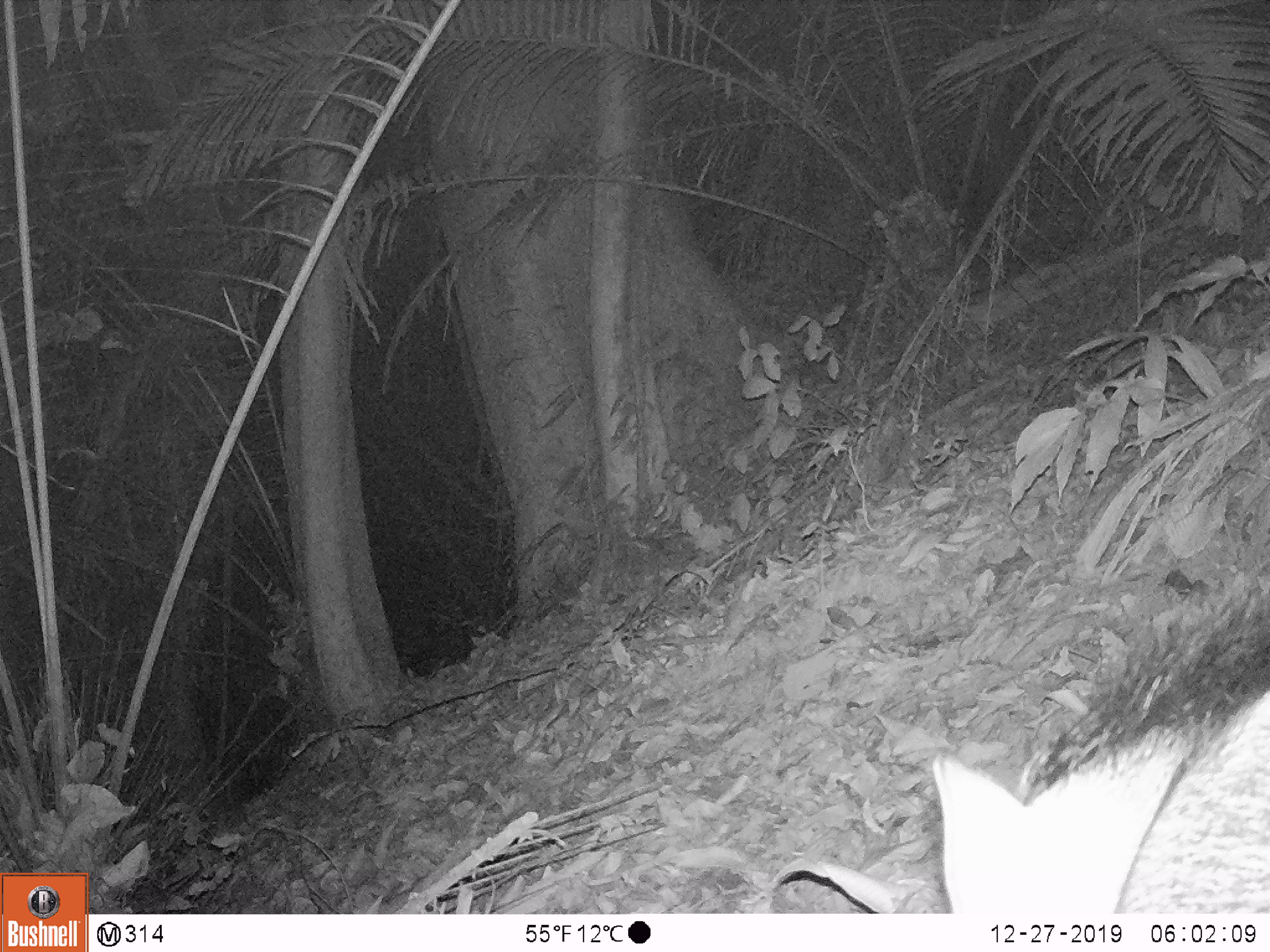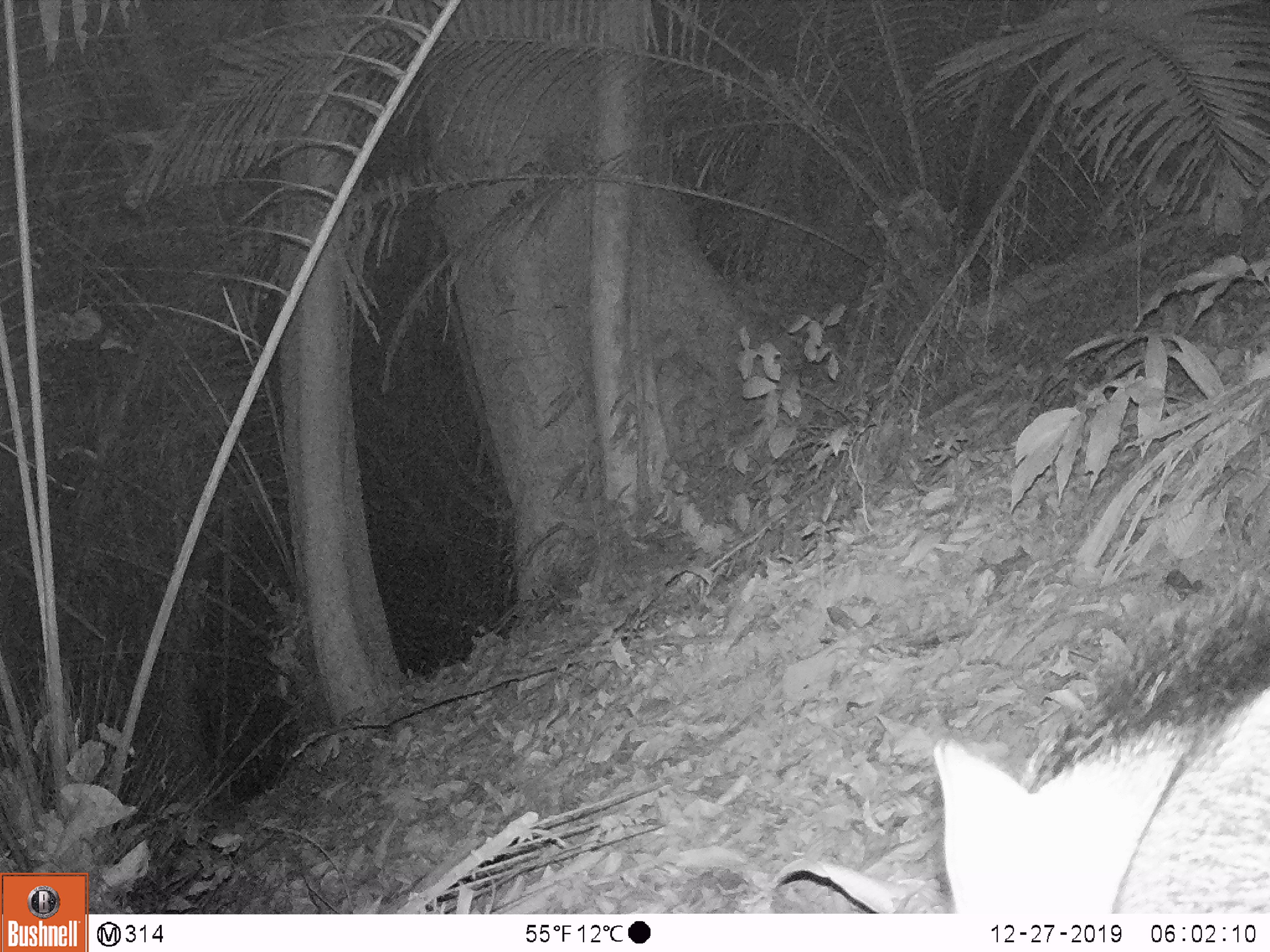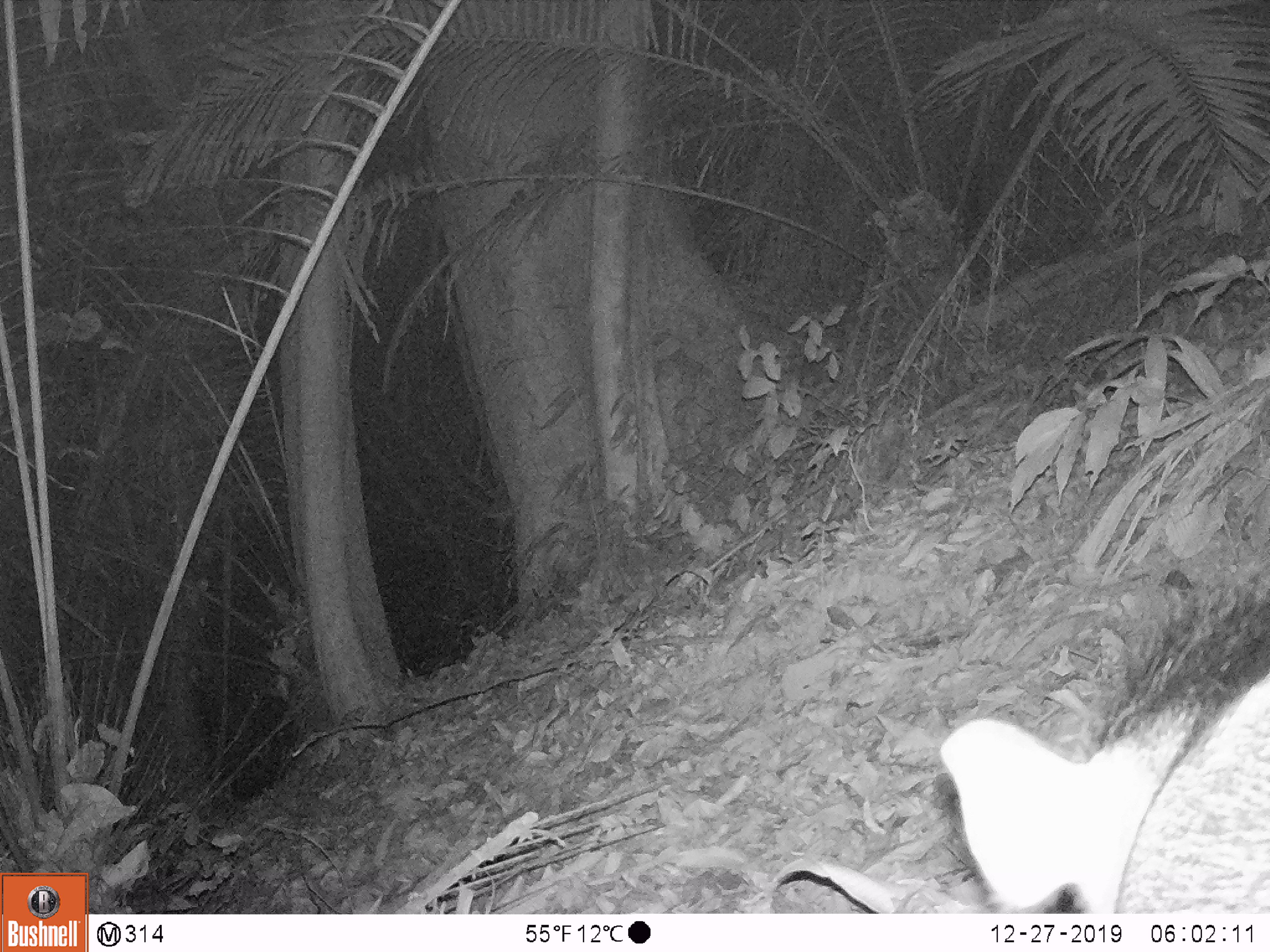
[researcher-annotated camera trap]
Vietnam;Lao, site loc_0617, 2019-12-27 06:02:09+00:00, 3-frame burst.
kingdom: Animalia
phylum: Chordata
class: Mammalia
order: Artiodactyla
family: Suidae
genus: Sus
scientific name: Sus scrofa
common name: eurasian wild pig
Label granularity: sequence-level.